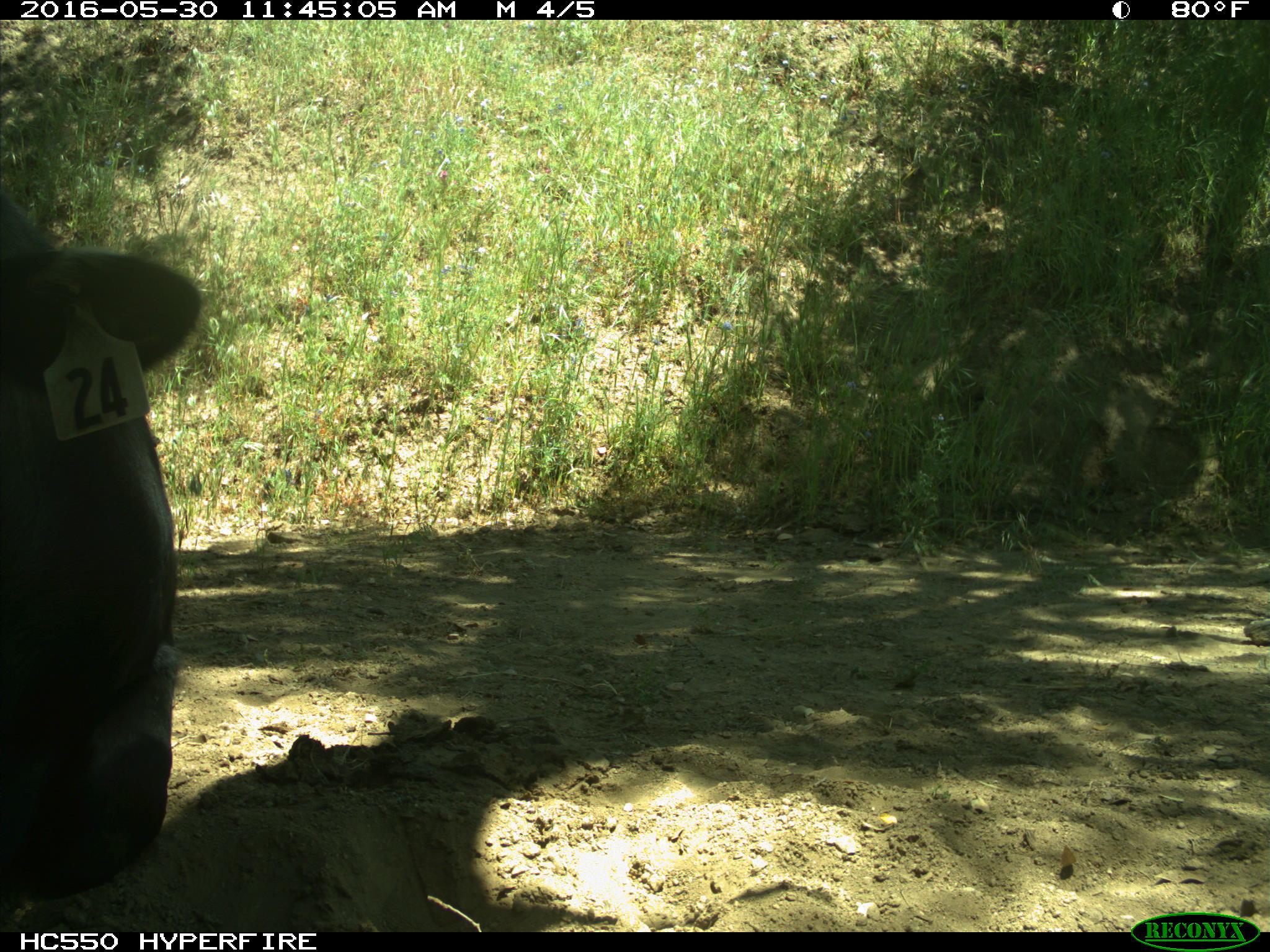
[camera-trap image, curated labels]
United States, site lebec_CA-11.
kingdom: Animalia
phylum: Chordata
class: Mammalia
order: Artiodactyla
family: Bovidae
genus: Bos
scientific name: Bos taurus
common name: domestic cow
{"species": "Bos taurus (domestic cow)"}